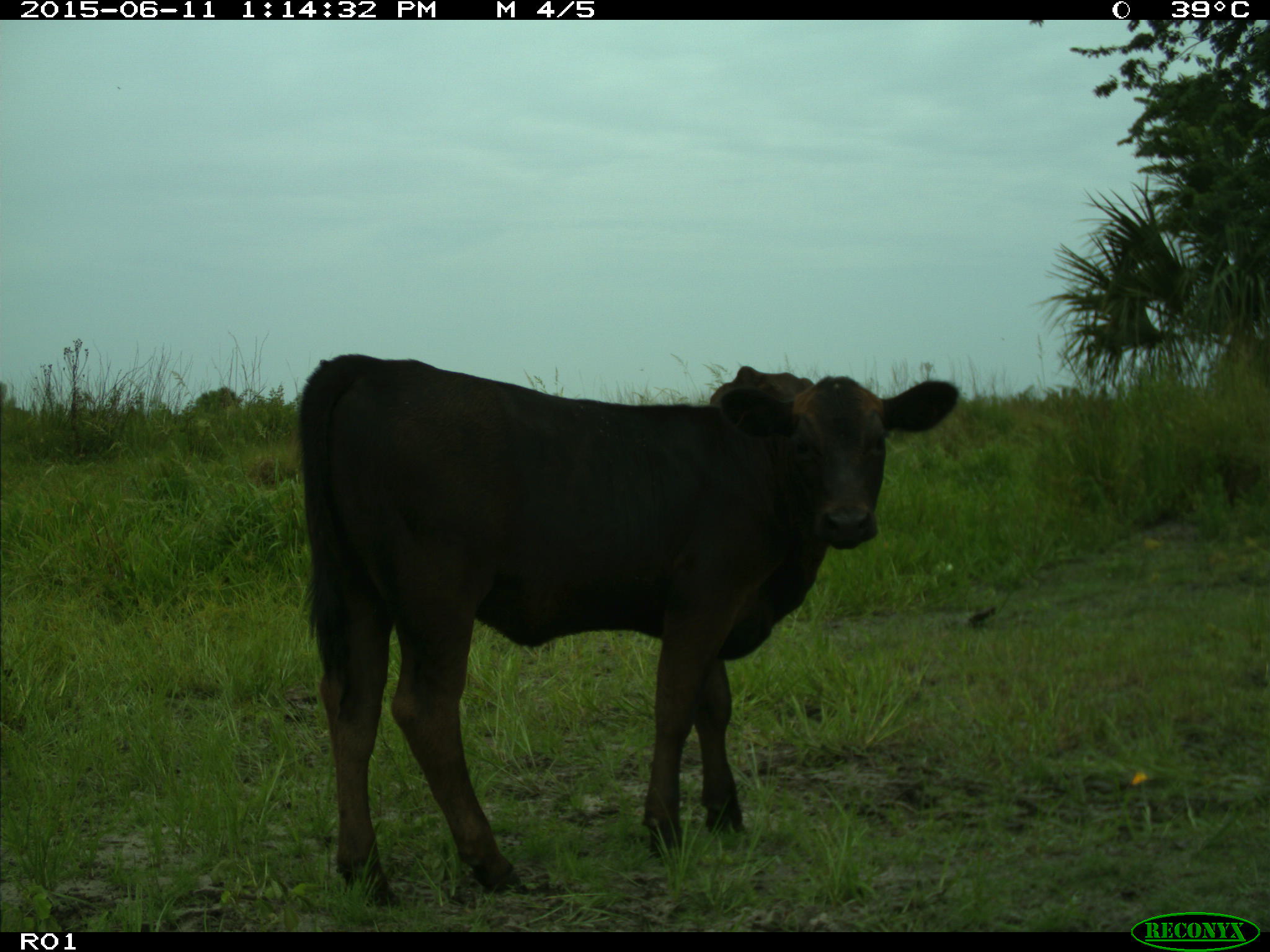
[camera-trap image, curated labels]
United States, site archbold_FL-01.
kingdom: Animalia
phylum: Chordata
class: Mammalia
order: Artiodactyla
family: Bovidae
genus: Bos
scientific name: Bos taurus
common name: domestic cow